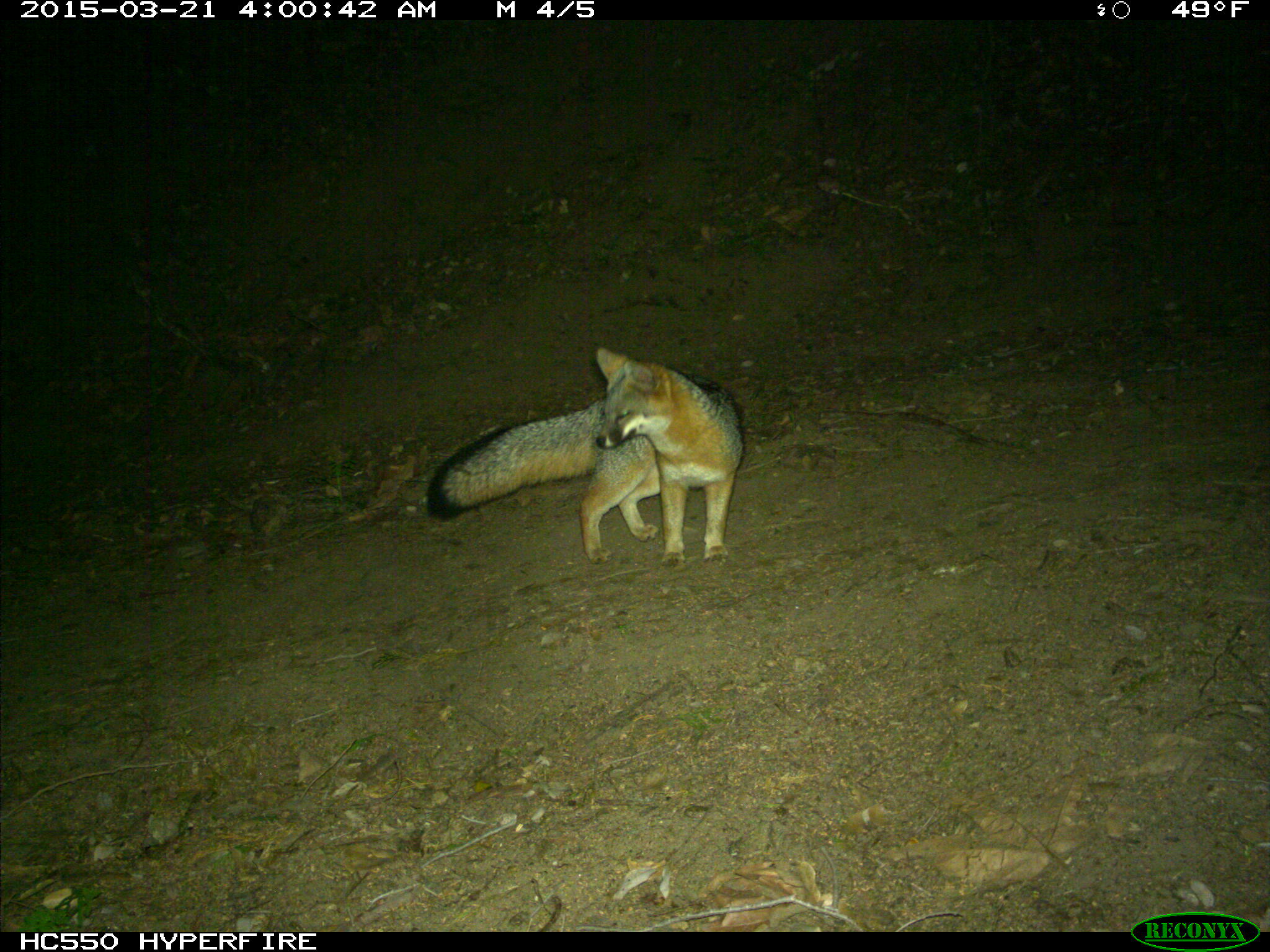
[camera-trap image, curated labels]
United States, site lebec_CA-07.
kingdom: Animalia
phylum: Chordata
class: Mammalia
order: Carnivora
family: Canidae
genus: Urocyon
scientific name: Urocyon cinereoargenteus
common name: gray fox